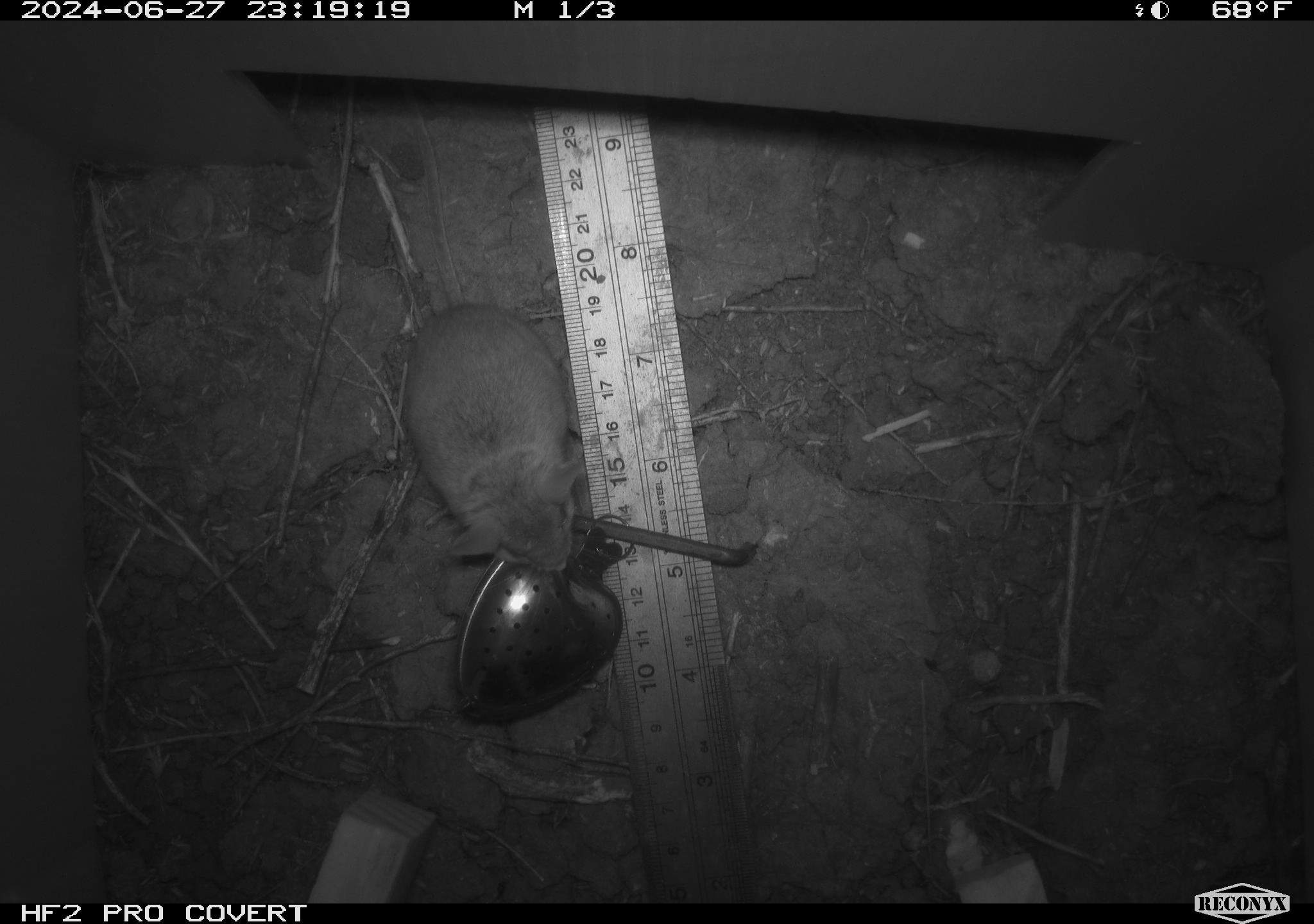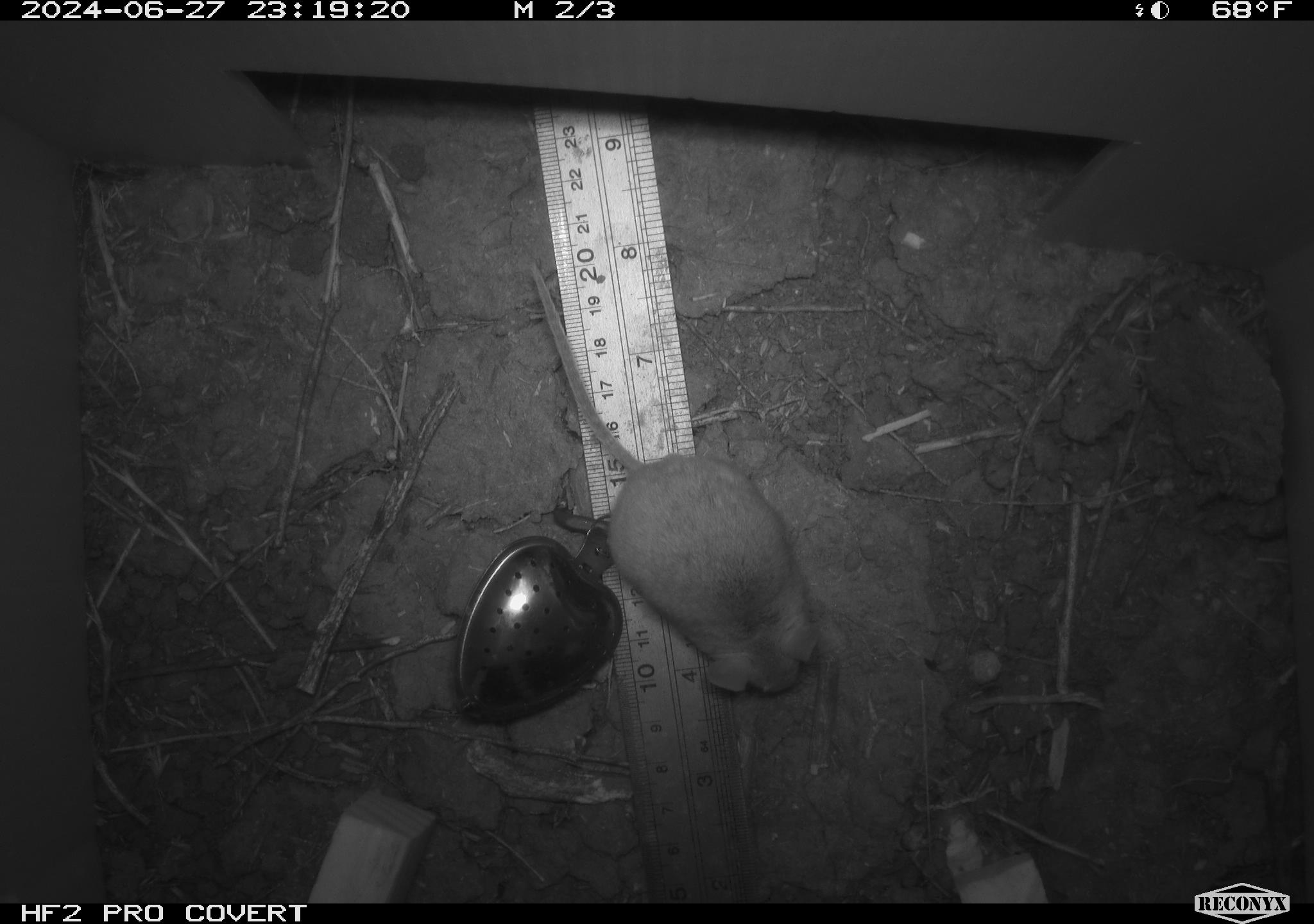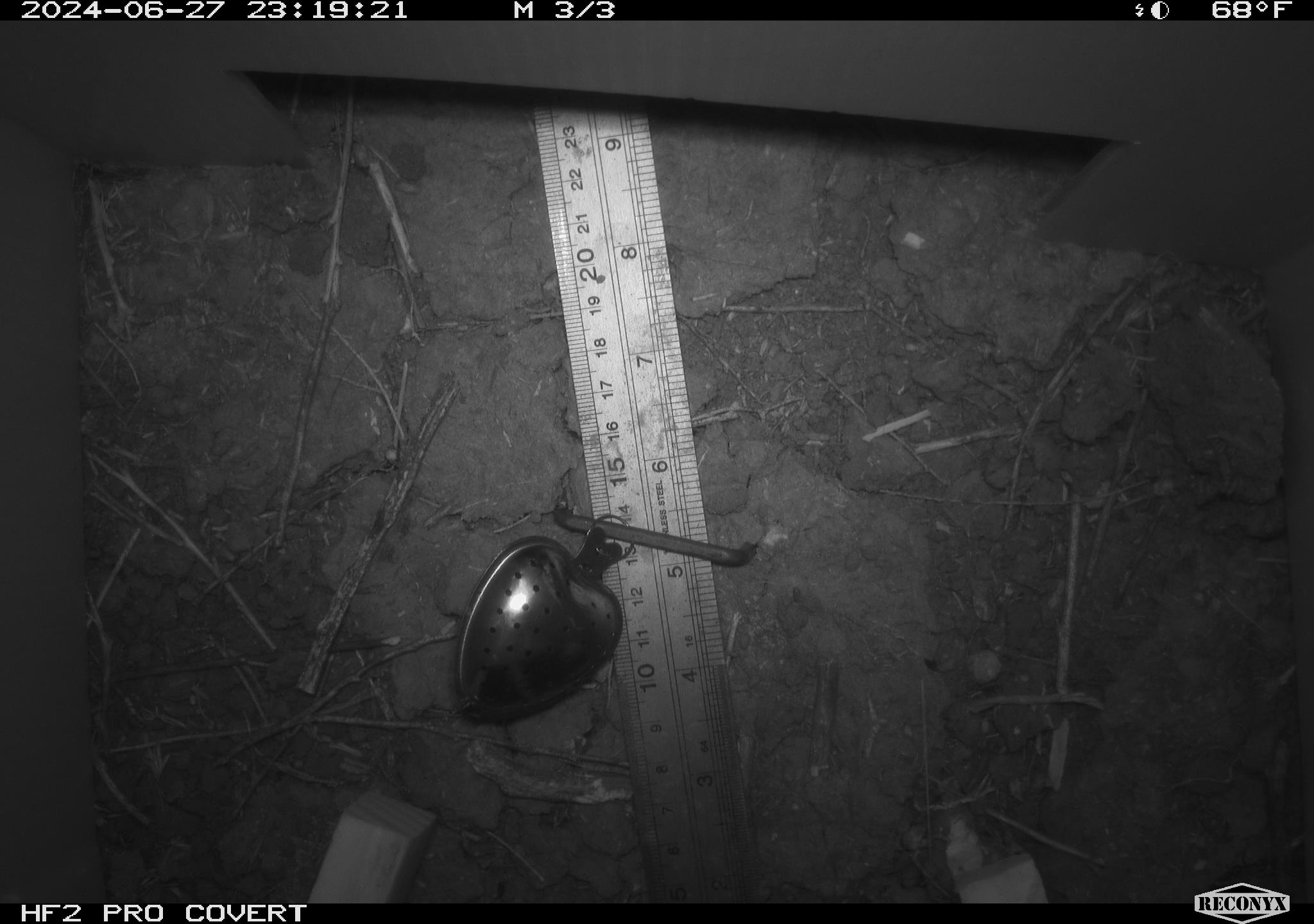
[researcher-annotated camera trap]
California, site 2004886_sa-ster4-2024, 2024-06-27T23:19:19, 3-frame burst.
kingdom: Animalia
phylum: Chordata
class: Mammalia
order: Rodentia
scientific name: Rodentia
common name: mouse species